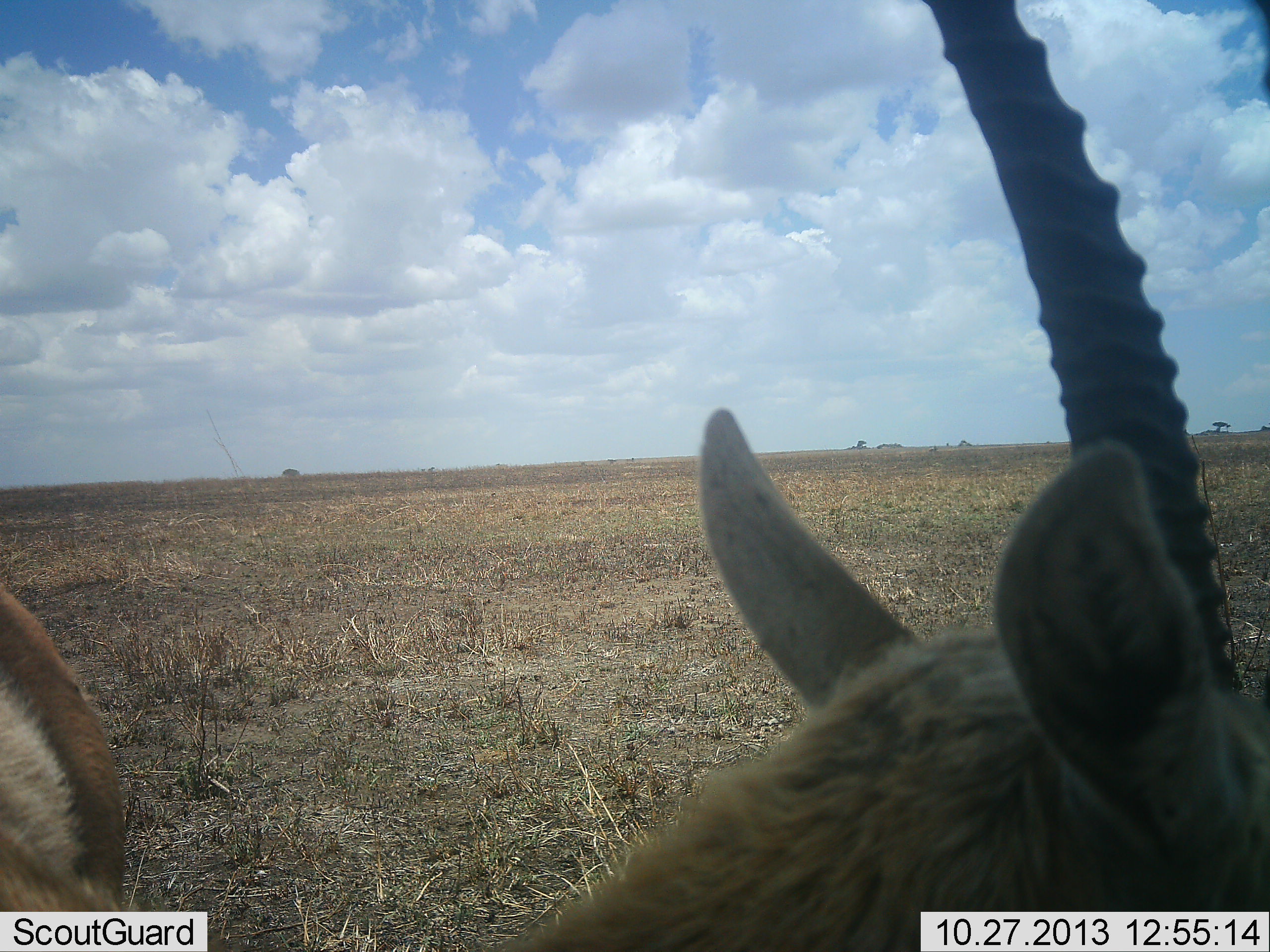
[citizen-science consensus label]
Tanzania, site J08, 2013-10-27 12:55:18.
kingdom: Animalia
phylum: Chordata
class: Mammalia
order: Artiodactyla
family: Bovidae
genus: Eudorcas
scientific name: Eudorcas thomsonii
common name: thomson's gazelle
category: gazellethomsons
Gazellethomsons (thomson's gazelle) (Eudorcas thomsonii), count 2. Behavior (volunteer vote fractions): standing 92%, resting 8%, moving 0%, interacting 0%. Young present (vote fraction): 0%. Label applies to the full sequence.